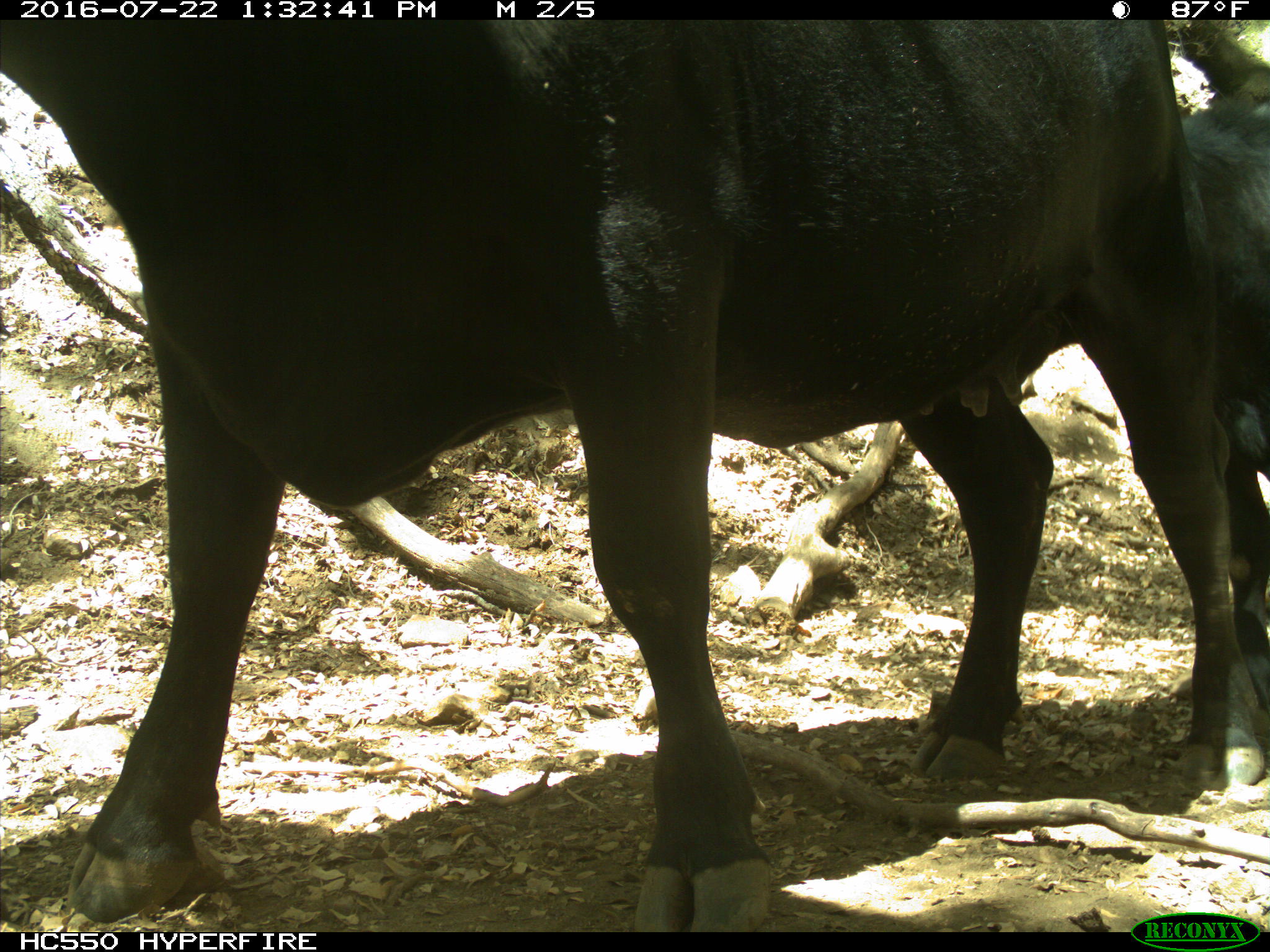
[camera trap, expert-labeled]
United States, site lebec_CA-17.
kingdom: Animalia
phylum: Chordata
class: Mammalia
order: Artiodactyla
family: Bovidae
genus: Bos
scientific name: Bos taurus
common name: domestic cow